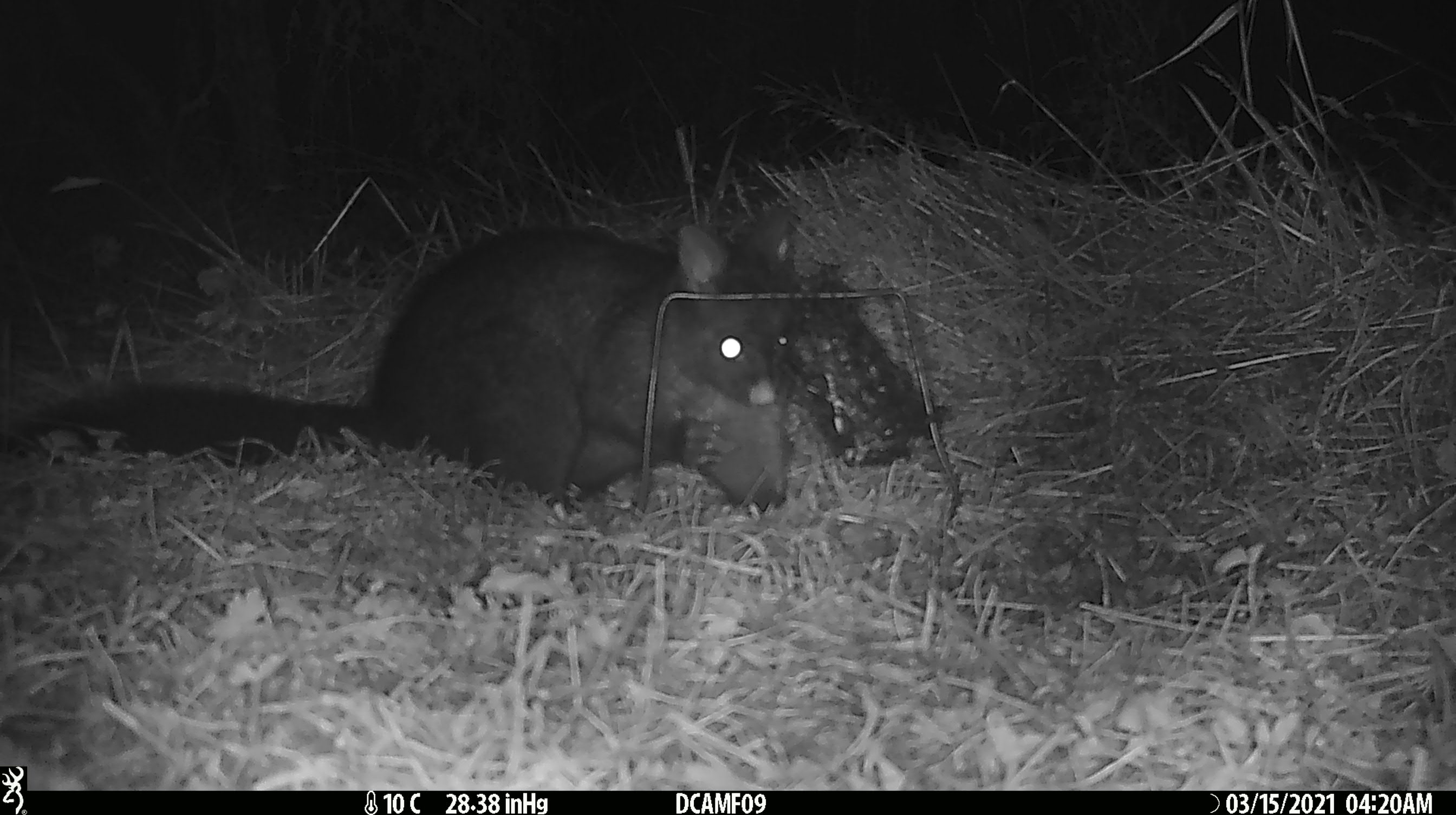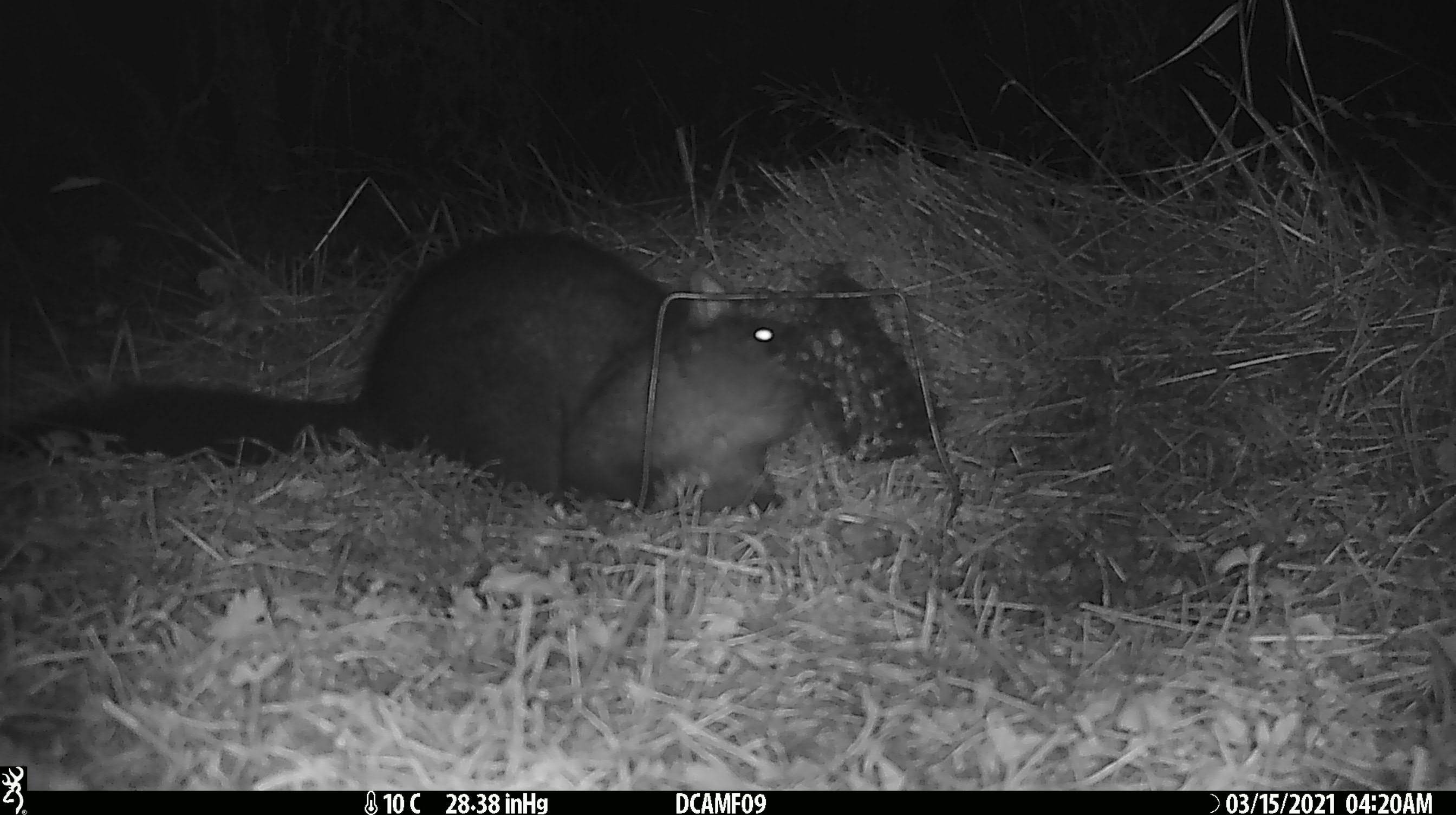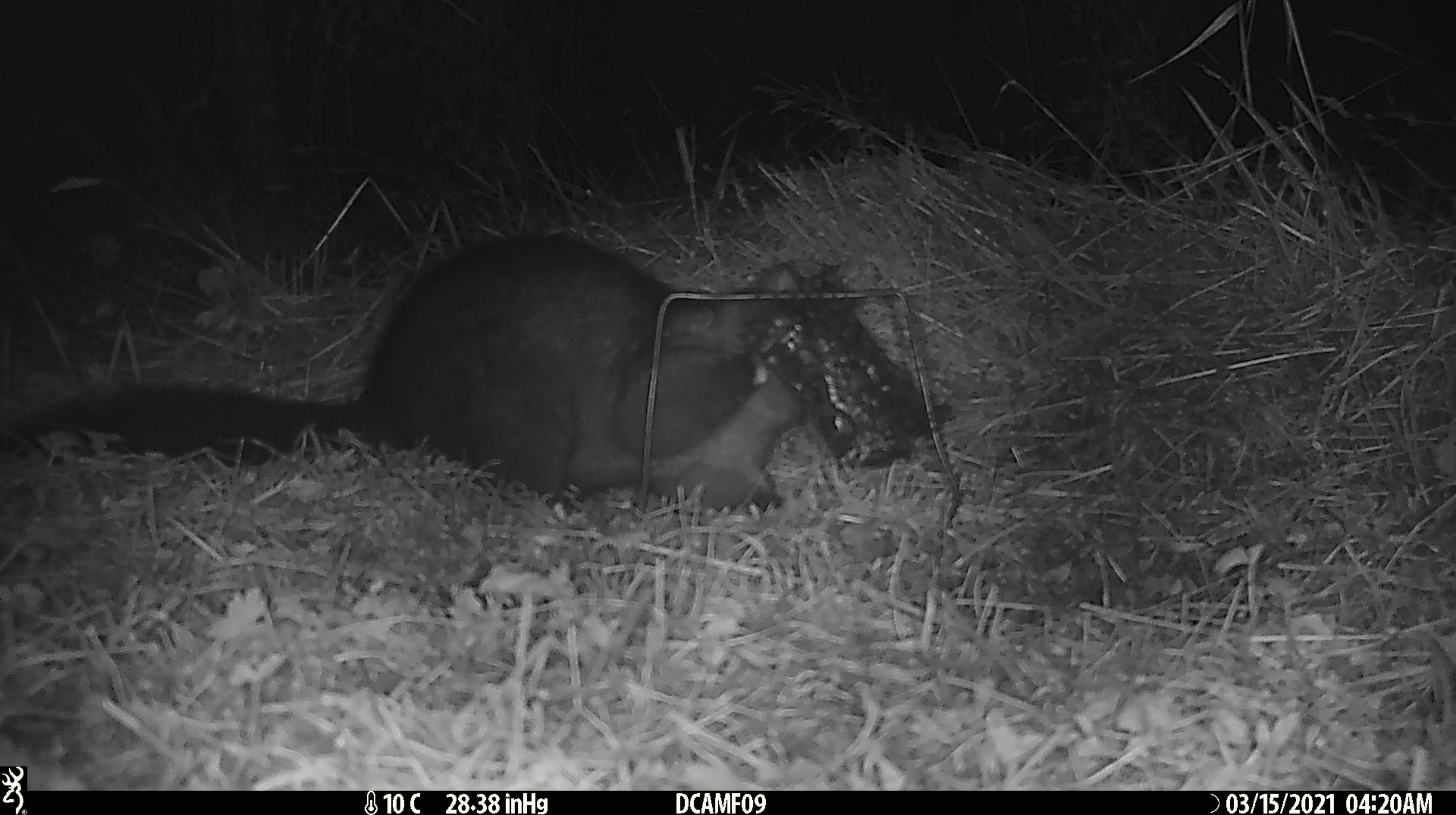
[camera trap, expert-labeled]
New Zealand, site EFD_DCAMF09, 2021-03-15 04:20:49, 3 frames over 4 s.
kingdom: Animalia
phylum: Chordata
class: Mammalia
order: Diprotodontia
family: Phalangeridae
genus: Trichosurus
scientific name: Trichosurus vulpecula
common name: common brushtail possum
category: possum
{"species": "possum (common brushtail possum) (Trichosurus vulpecula)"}